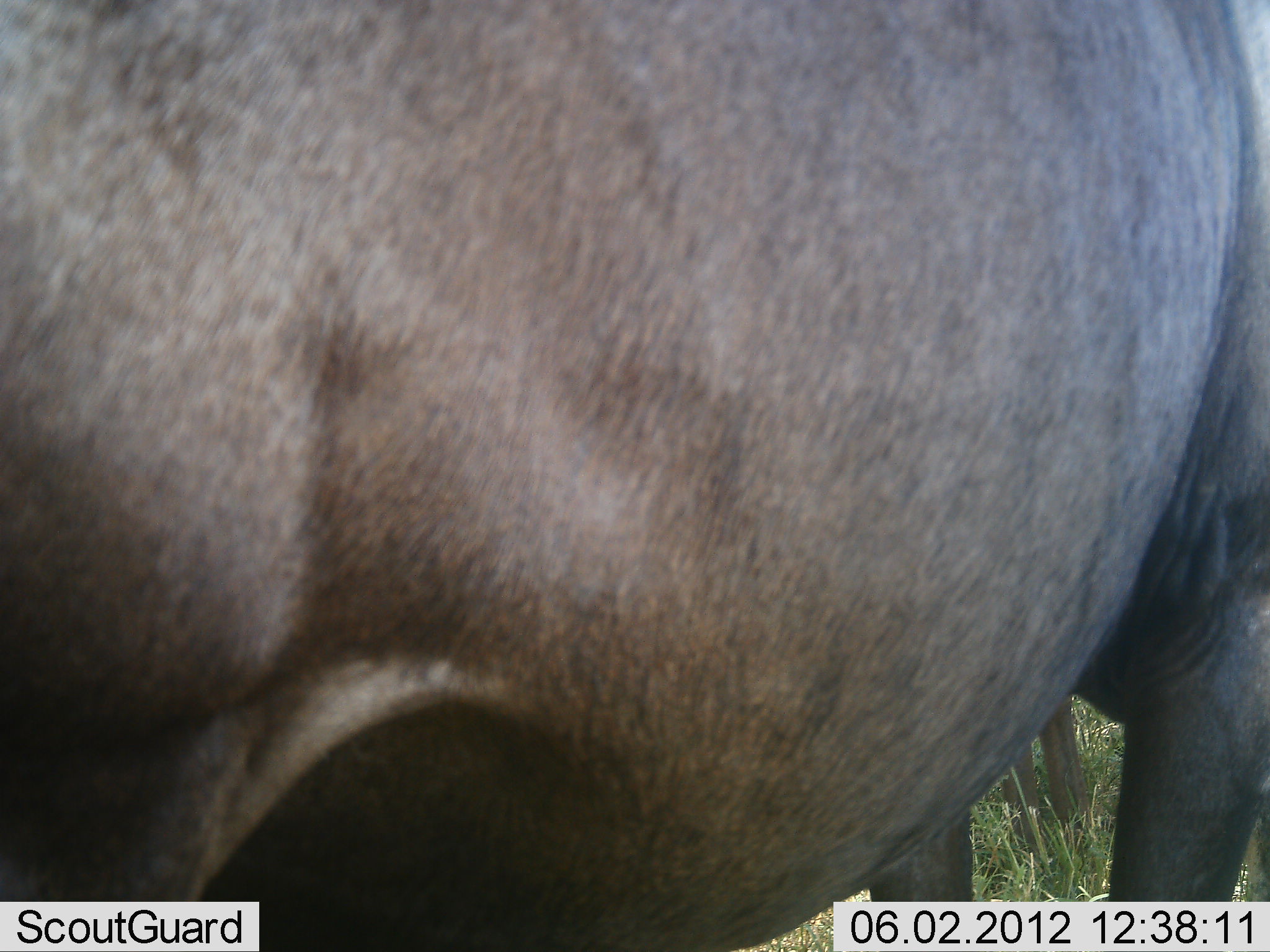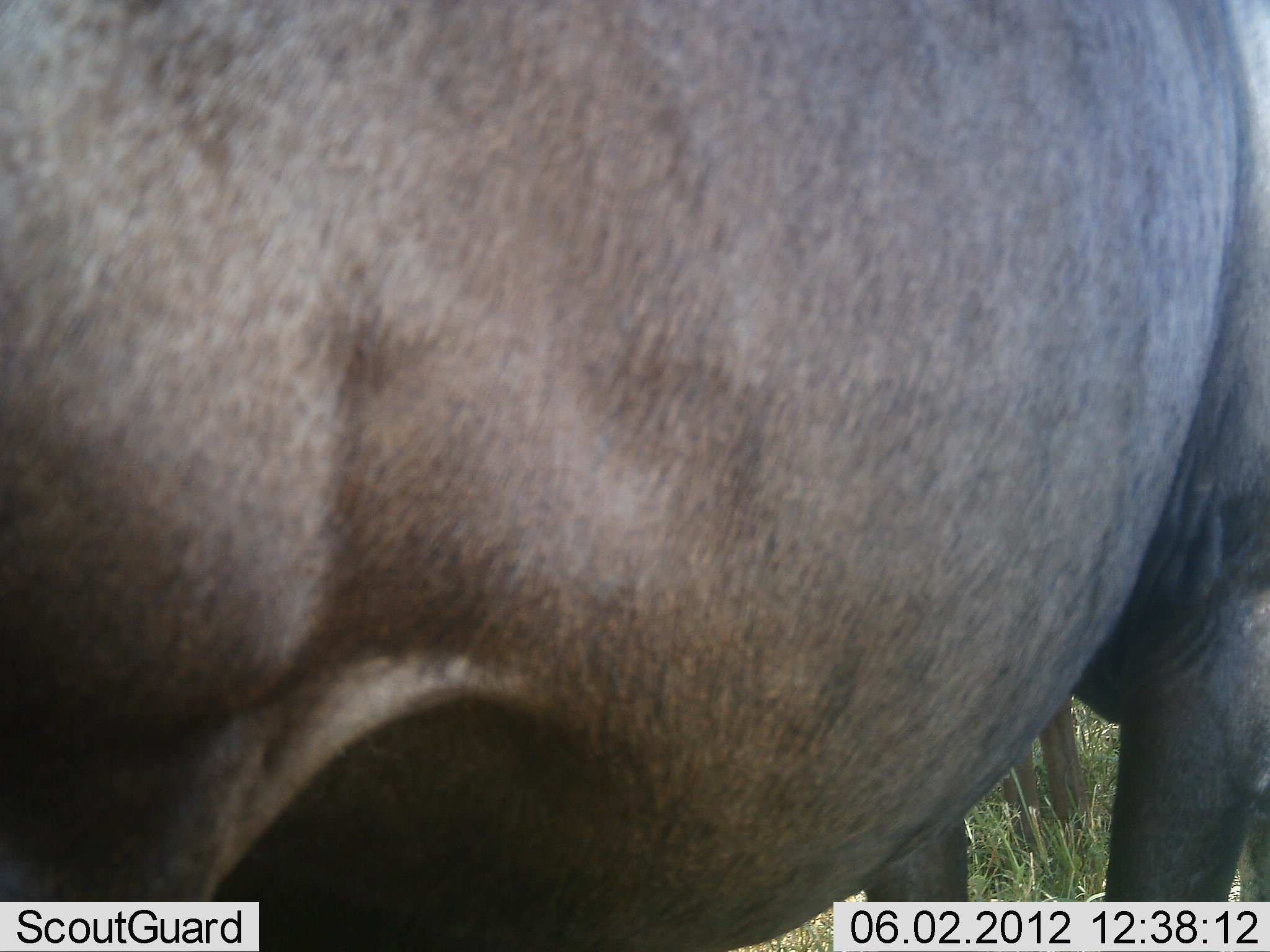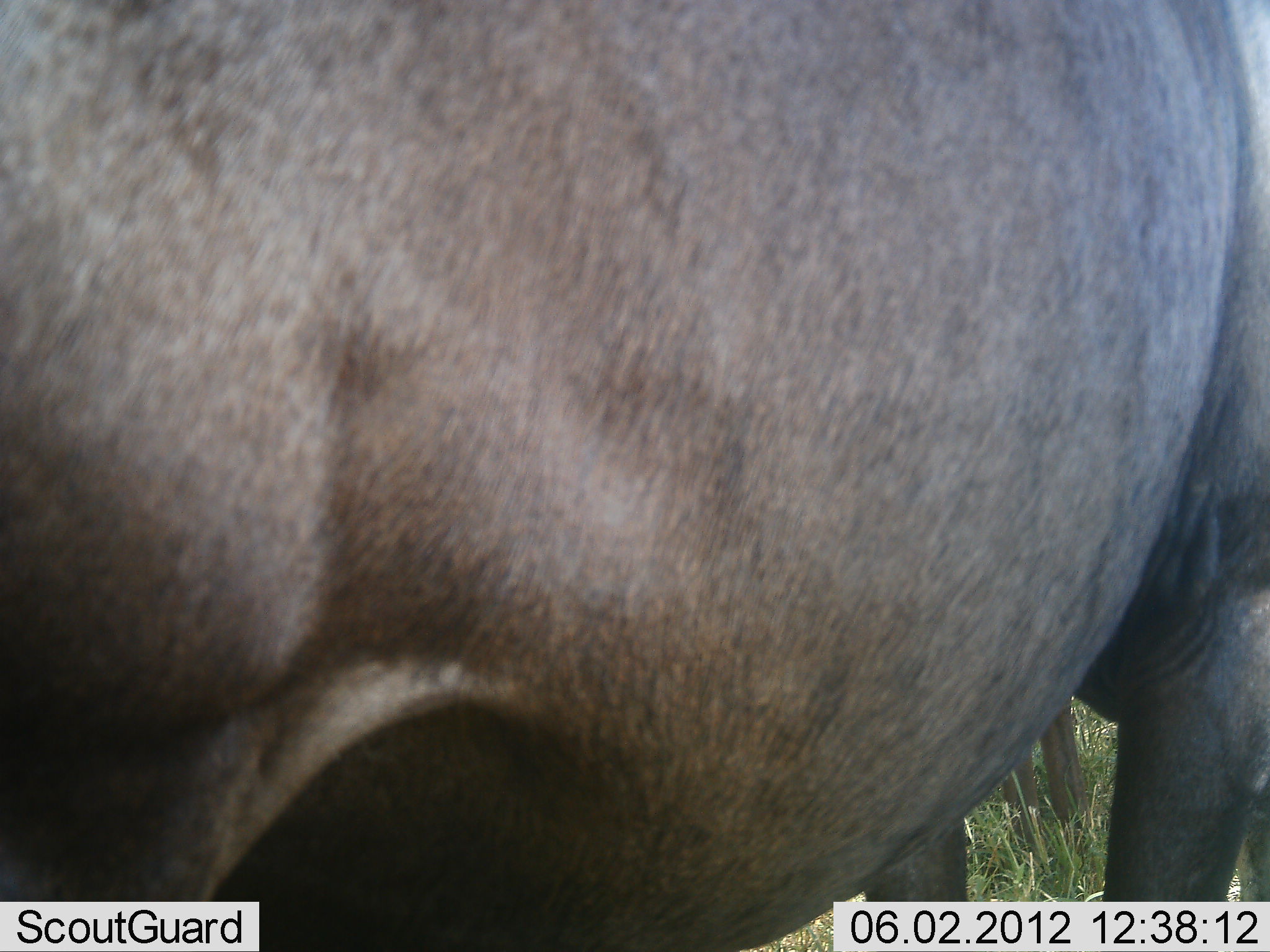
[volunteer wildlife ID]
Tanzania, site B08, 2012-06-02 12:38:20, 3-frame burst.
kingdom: Animalia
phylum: Chordata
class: Mammalia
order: Artiodactyla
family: Bovidae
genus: Connochaetes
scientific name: Connochaetes taurinus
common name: blue wildebeest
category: wildebeest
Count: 1.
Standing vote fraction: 100%.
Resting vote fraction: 0%.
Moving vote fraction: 0%.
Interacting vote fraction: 0%.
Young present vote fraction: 0%.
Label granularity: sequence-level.